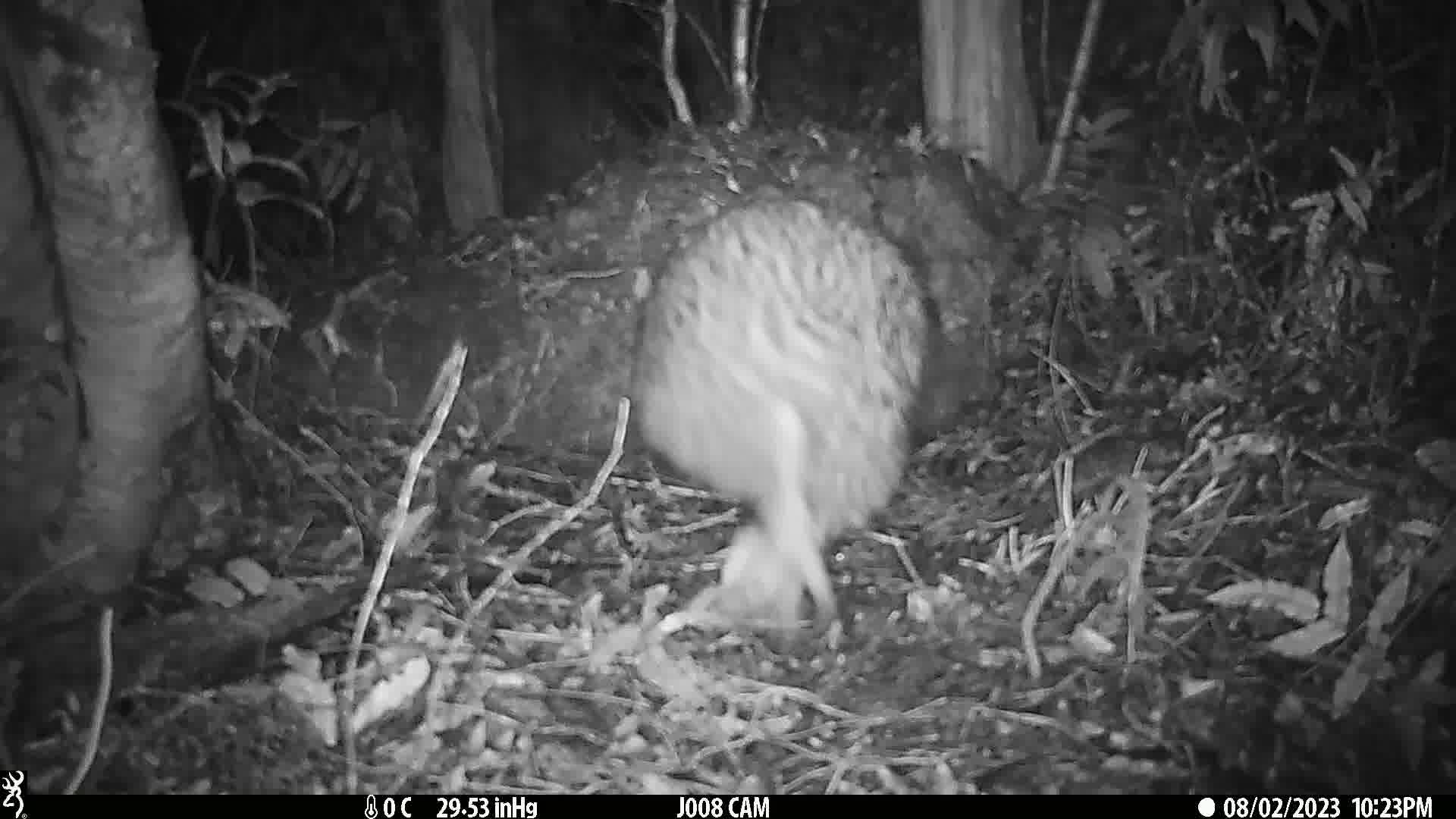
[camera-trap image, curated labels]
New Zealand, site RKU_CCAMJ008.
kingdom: Animalia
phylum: Chordata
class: Aves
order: Apterygiformes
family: Apterygidae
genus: Apteryx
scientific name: Apteryx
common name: kiwi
Kiwi (Apteryx).